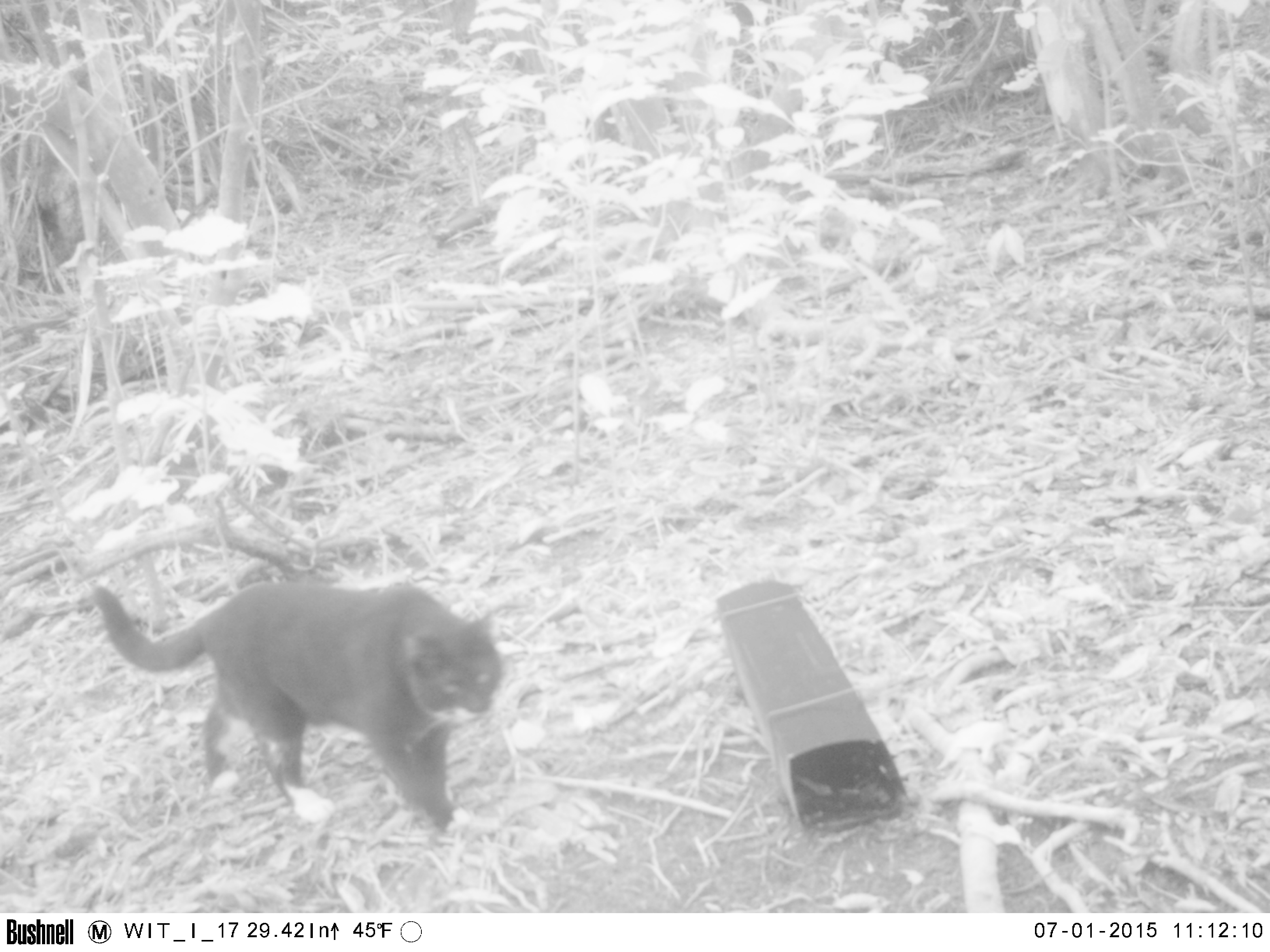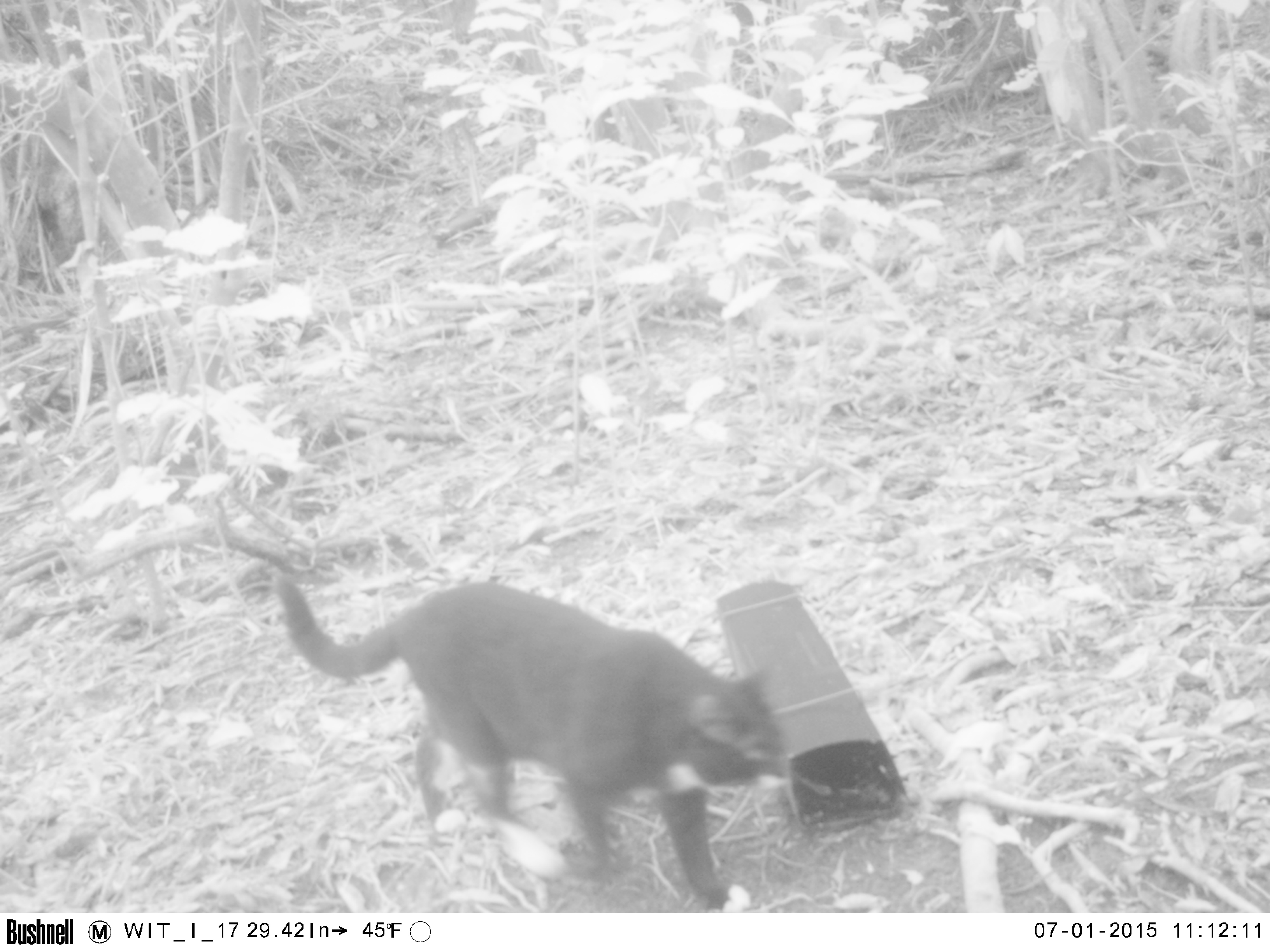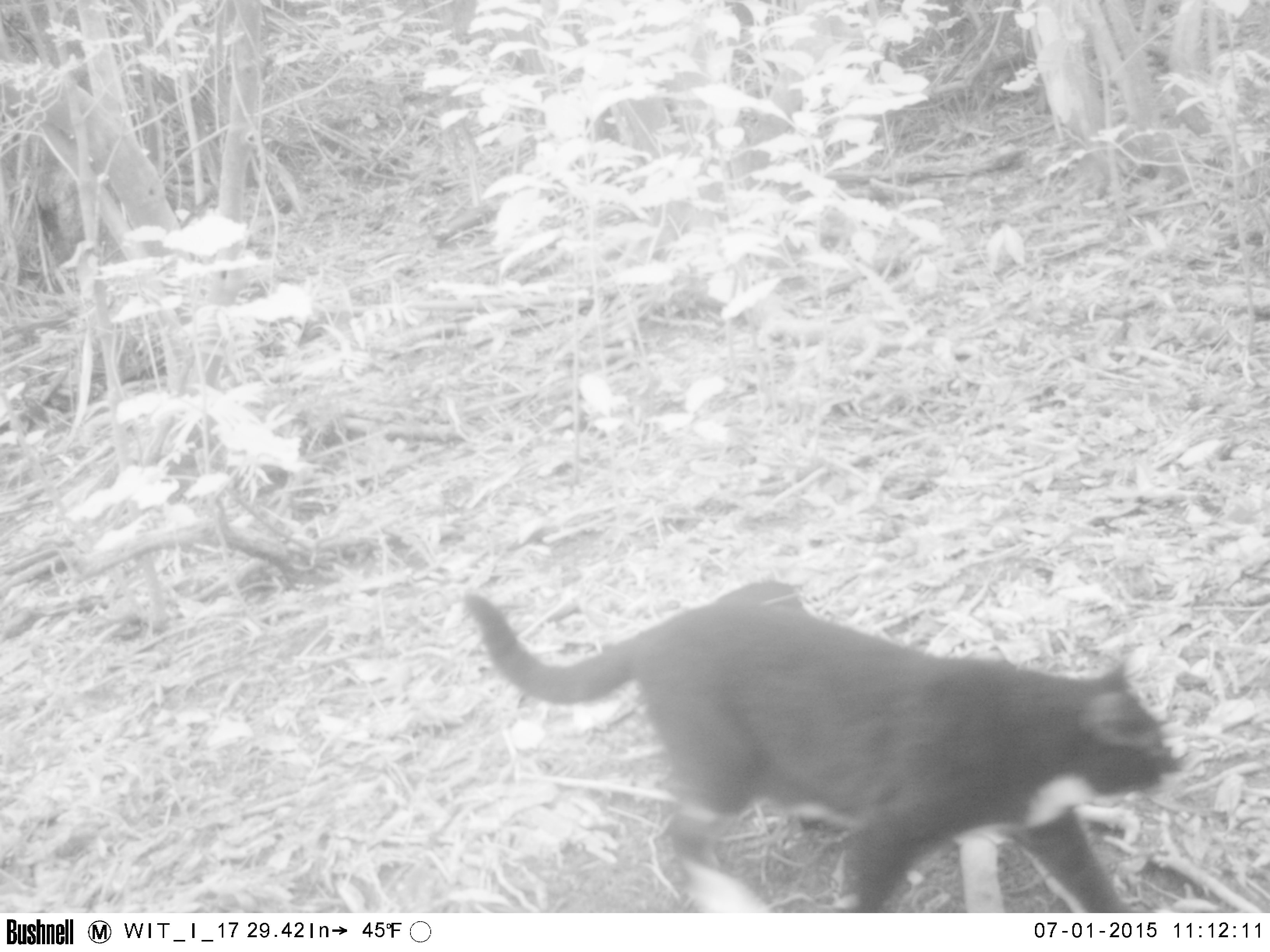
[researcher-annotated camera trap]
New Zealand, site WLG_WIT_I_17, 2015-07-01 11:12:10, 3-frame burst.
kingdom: Animalia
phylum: Chordata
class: Mammalia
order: Carnivora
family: Felidae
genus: Felis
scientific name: Felis catus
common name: domestic cat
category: cat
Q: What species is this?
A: Cat (domestic cat) (Felis catus).